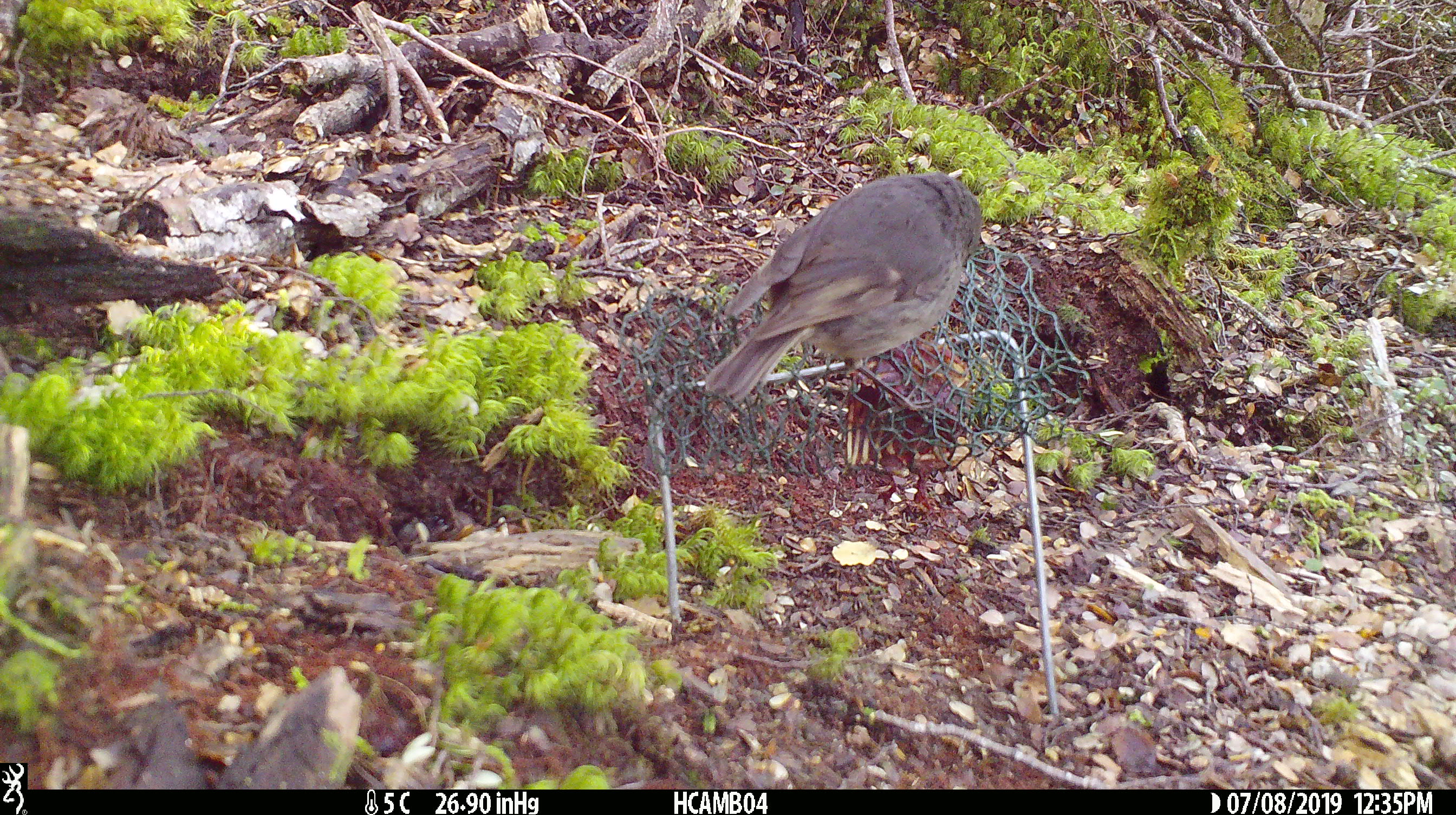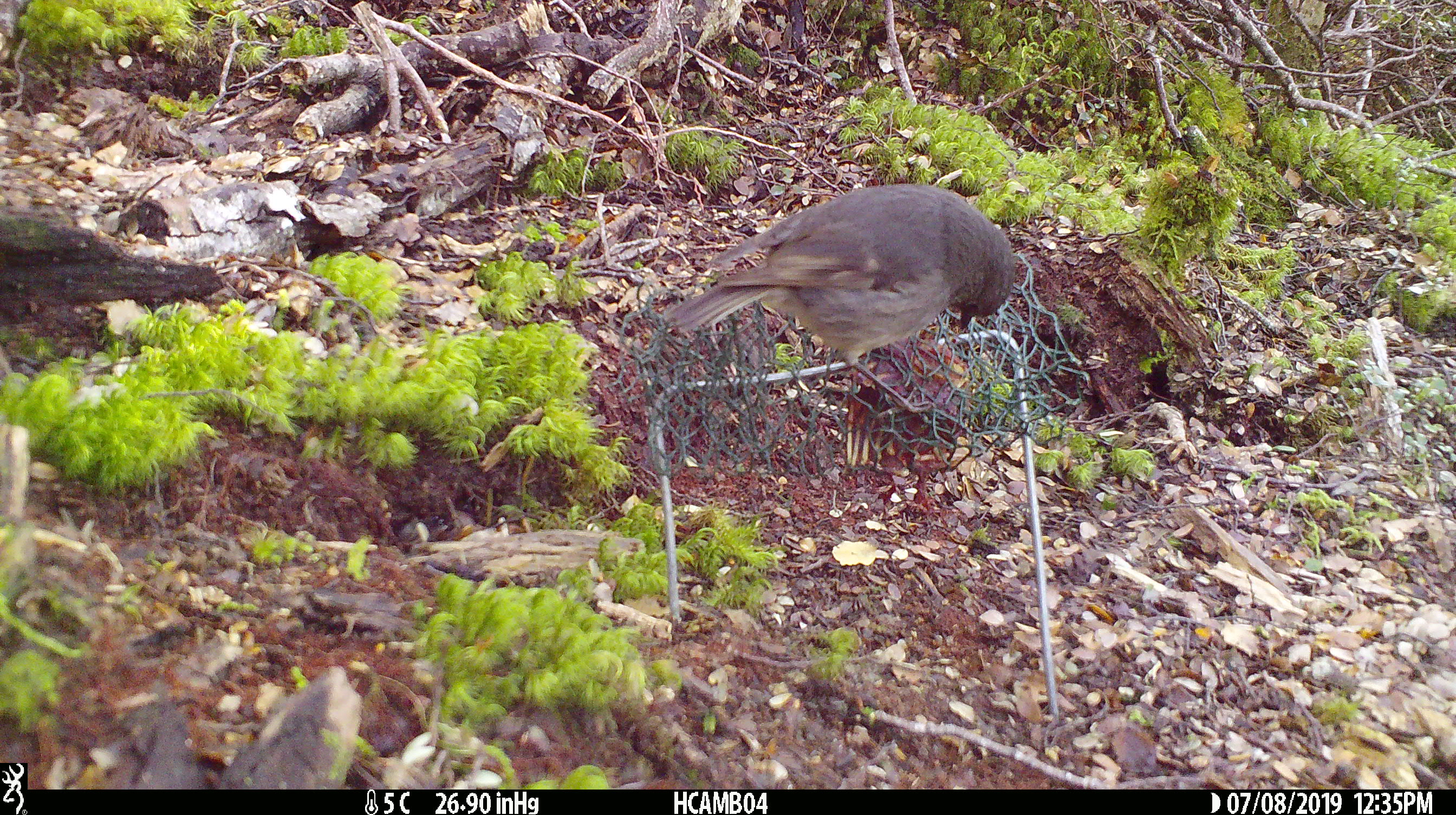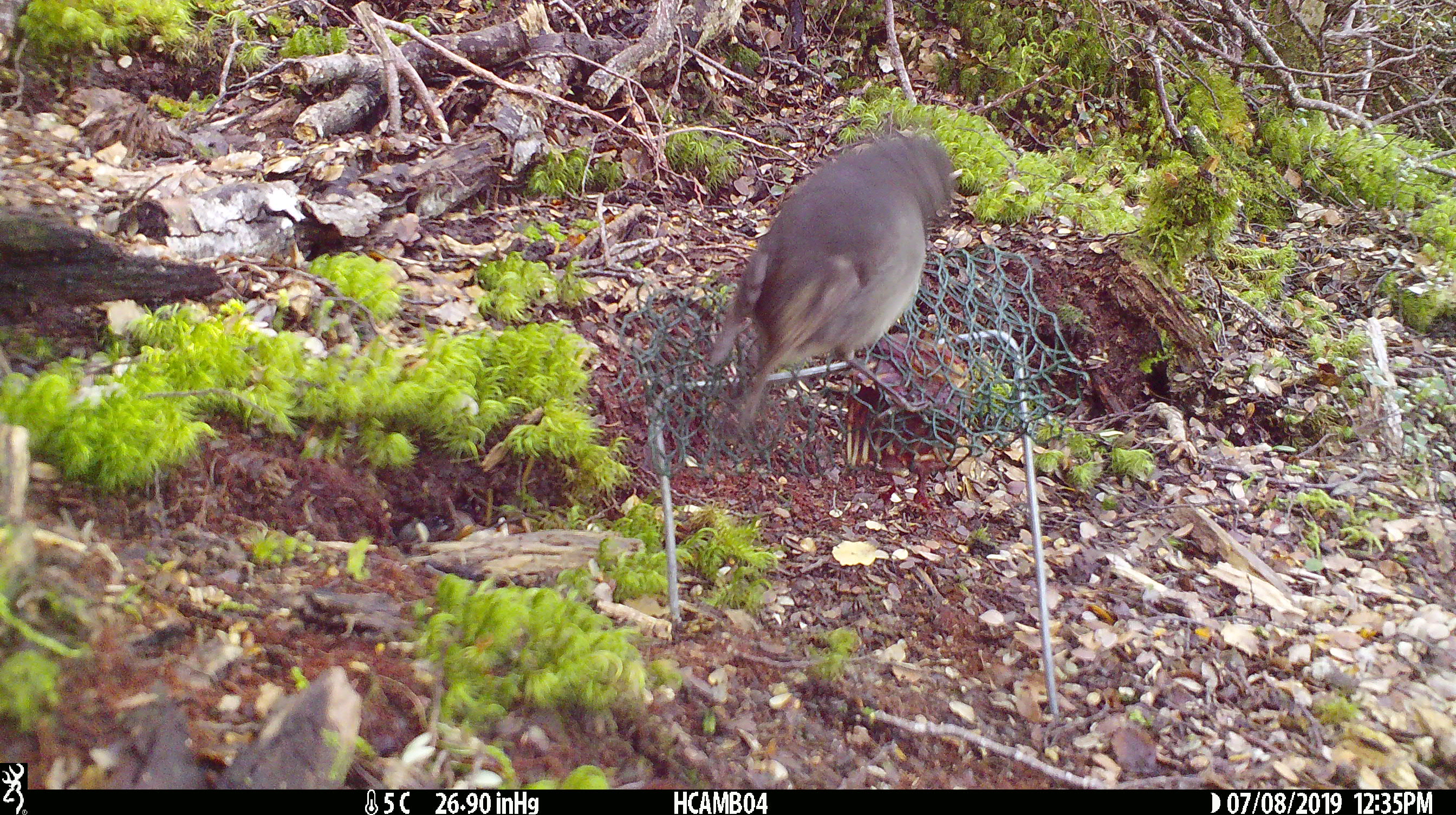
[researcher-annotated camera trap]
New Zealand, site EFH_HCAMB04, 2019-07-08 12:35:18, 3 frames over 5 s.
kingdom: Animalia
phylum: Chordata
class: Aves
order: Passeriformes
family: Petroicidae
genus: Petroica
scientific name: Petroica australis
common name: new zealand robin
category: robin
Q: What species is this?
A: Robin (new zealand robin) (Petroica australis).